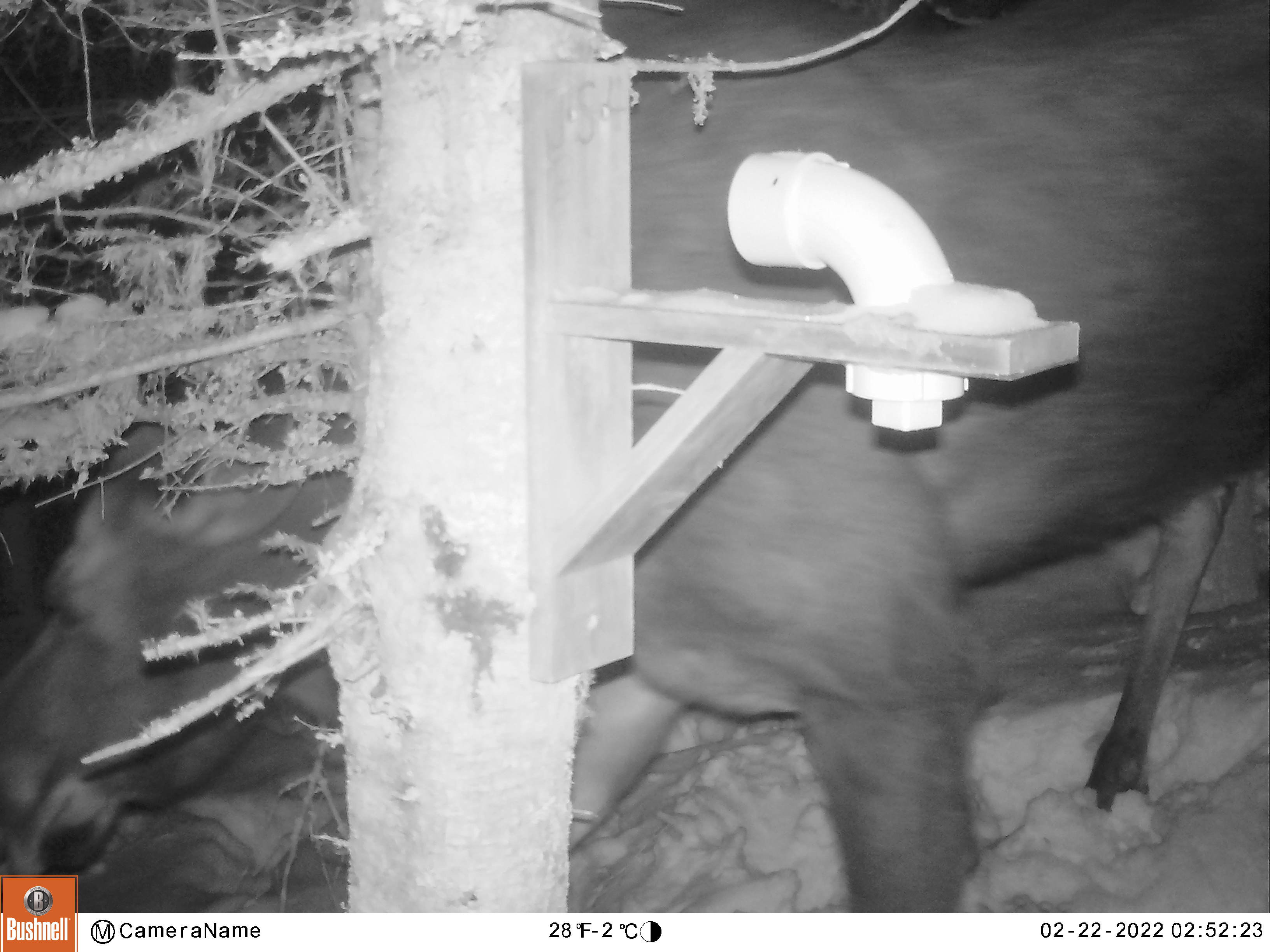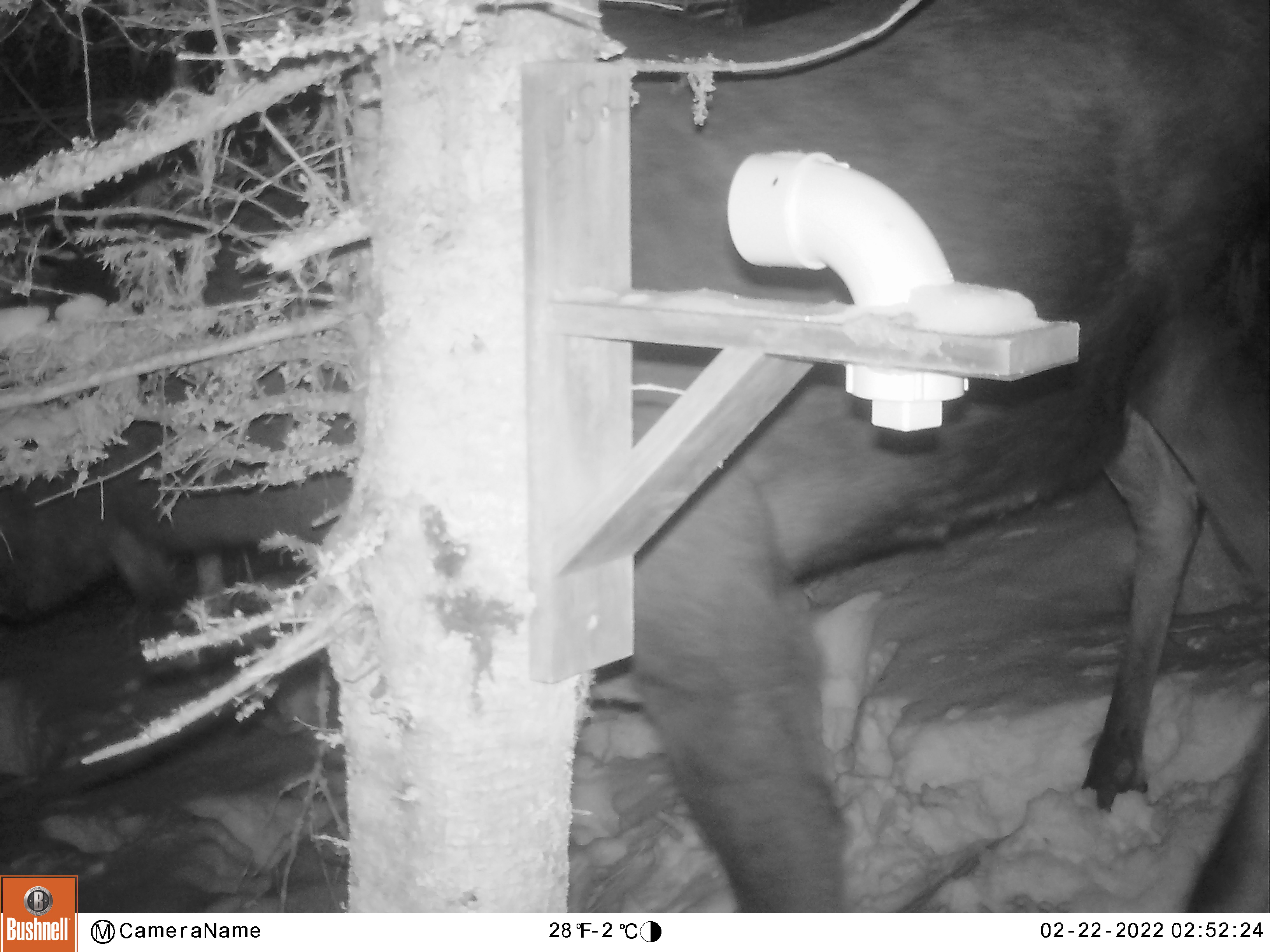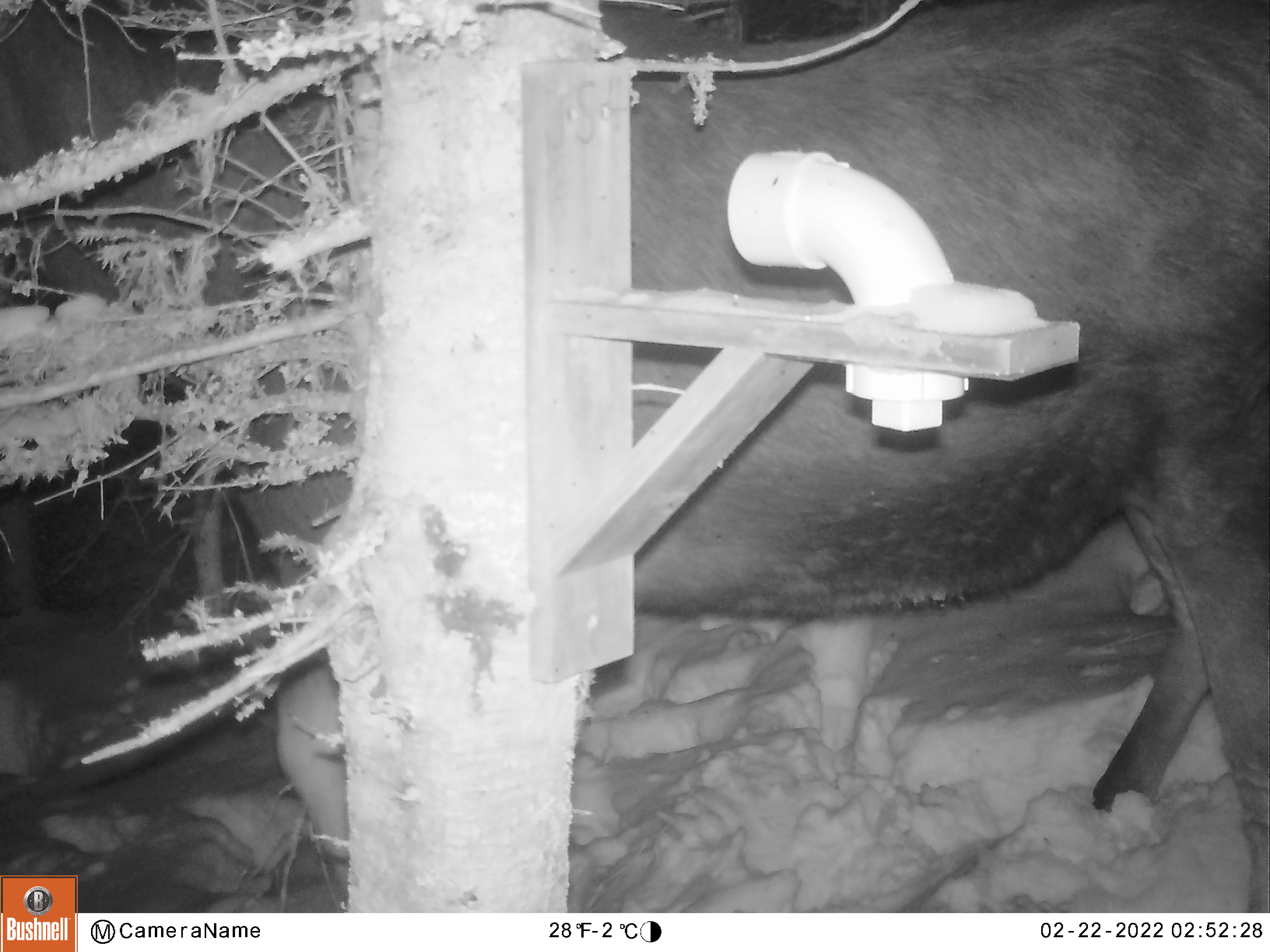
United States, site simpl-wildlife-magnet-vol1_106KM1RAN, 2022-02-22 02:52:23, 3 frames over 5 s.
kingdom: Animalia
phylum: Chordata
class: Mammalia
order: Artiodactyla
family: Cervidae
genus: Alces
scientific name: Alces alces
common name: moose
Moose (Alces alces).